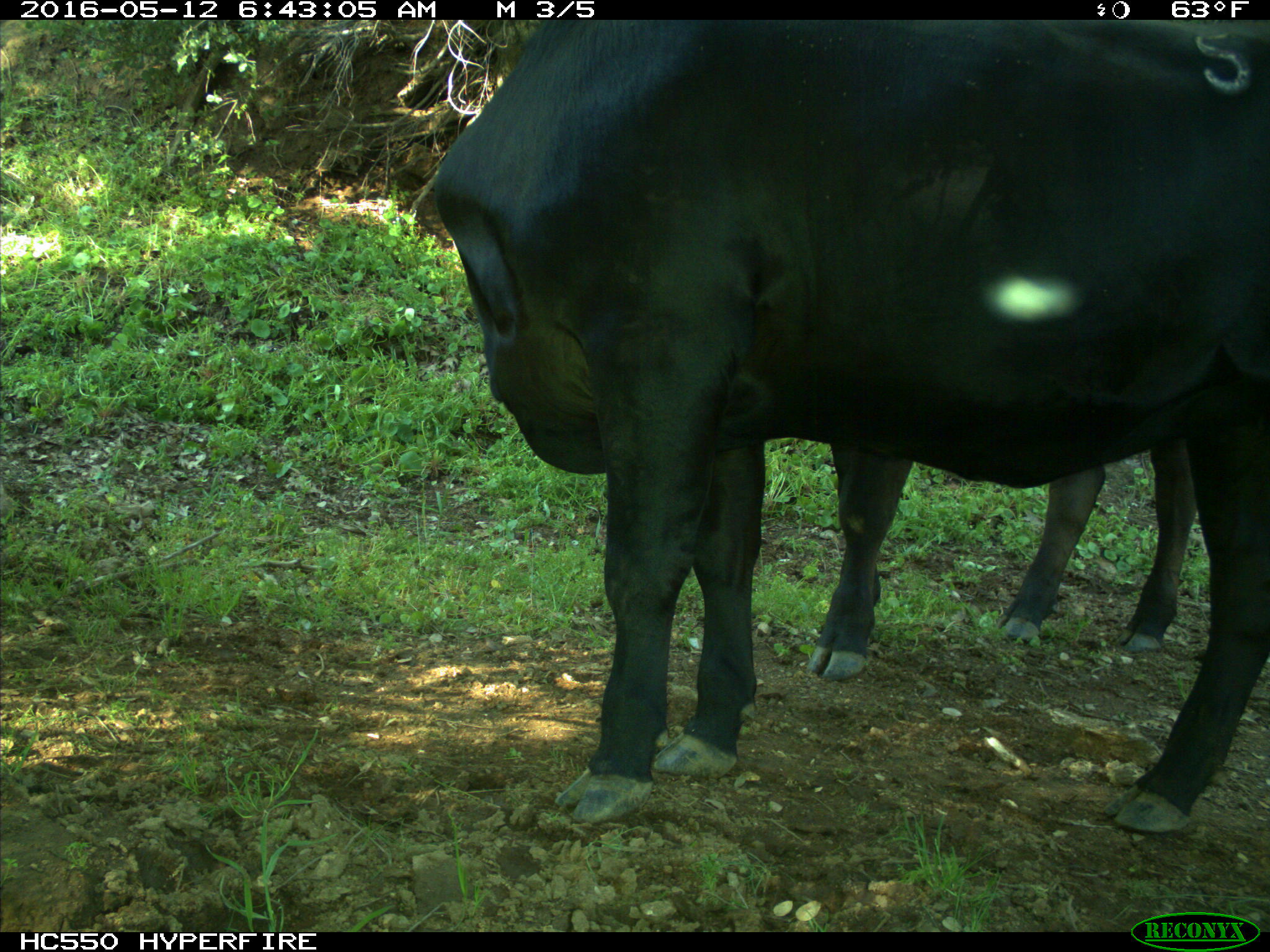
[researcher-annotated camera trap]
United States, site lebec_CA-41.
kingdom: Animalia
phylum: Chordata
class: Mammalia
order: Artiodactyla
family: Bovidae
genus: Bos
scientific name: Bos taurus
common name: domestic cow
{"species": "Bos taurus (domestic cow)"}